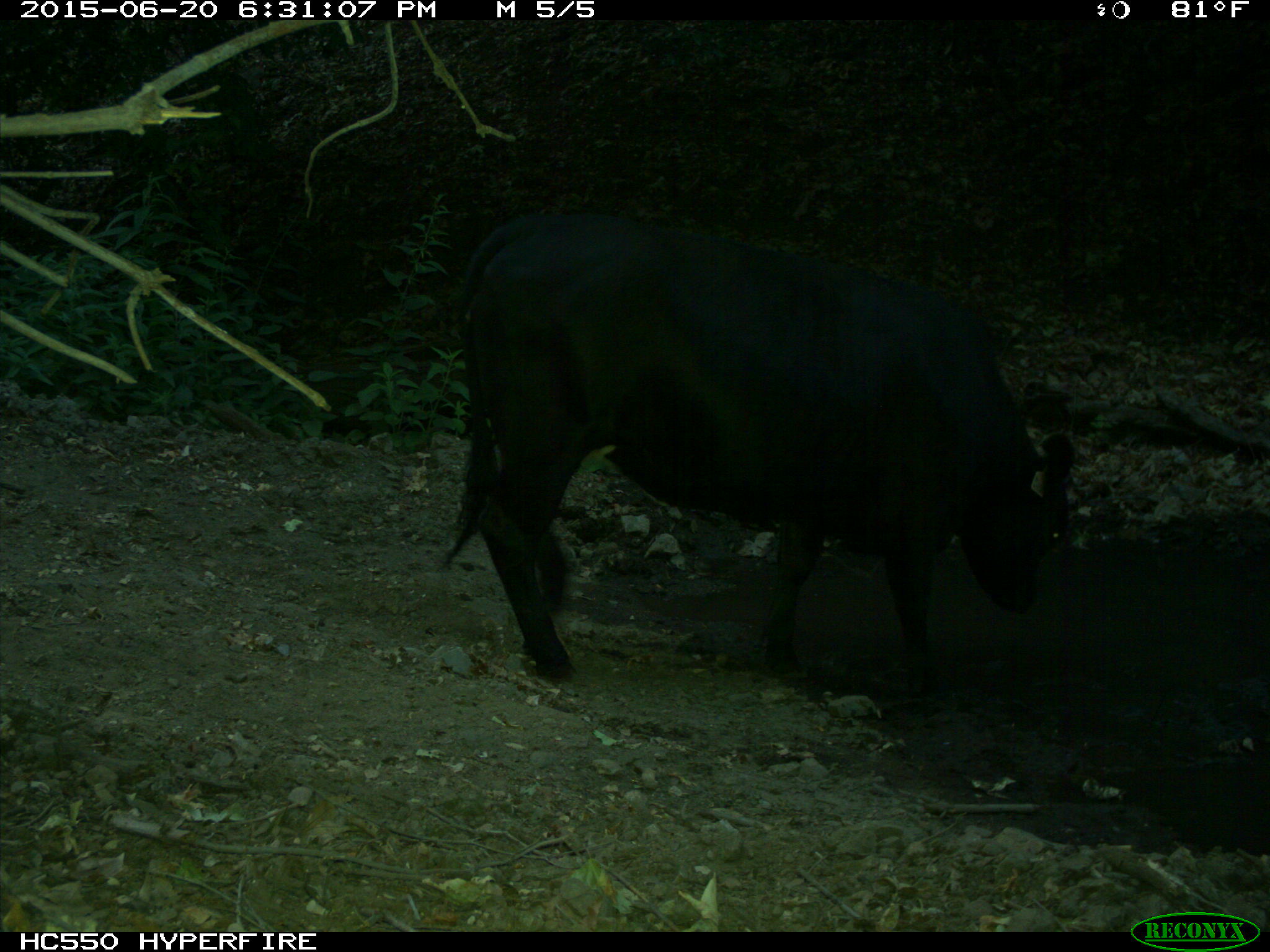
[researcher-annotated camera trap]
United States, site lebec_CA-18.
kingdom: Animalia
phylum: Chordata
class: Mammalia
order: Artiodactyla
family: Bovidae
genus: Bos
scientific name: Bos taurus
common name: domestic cow